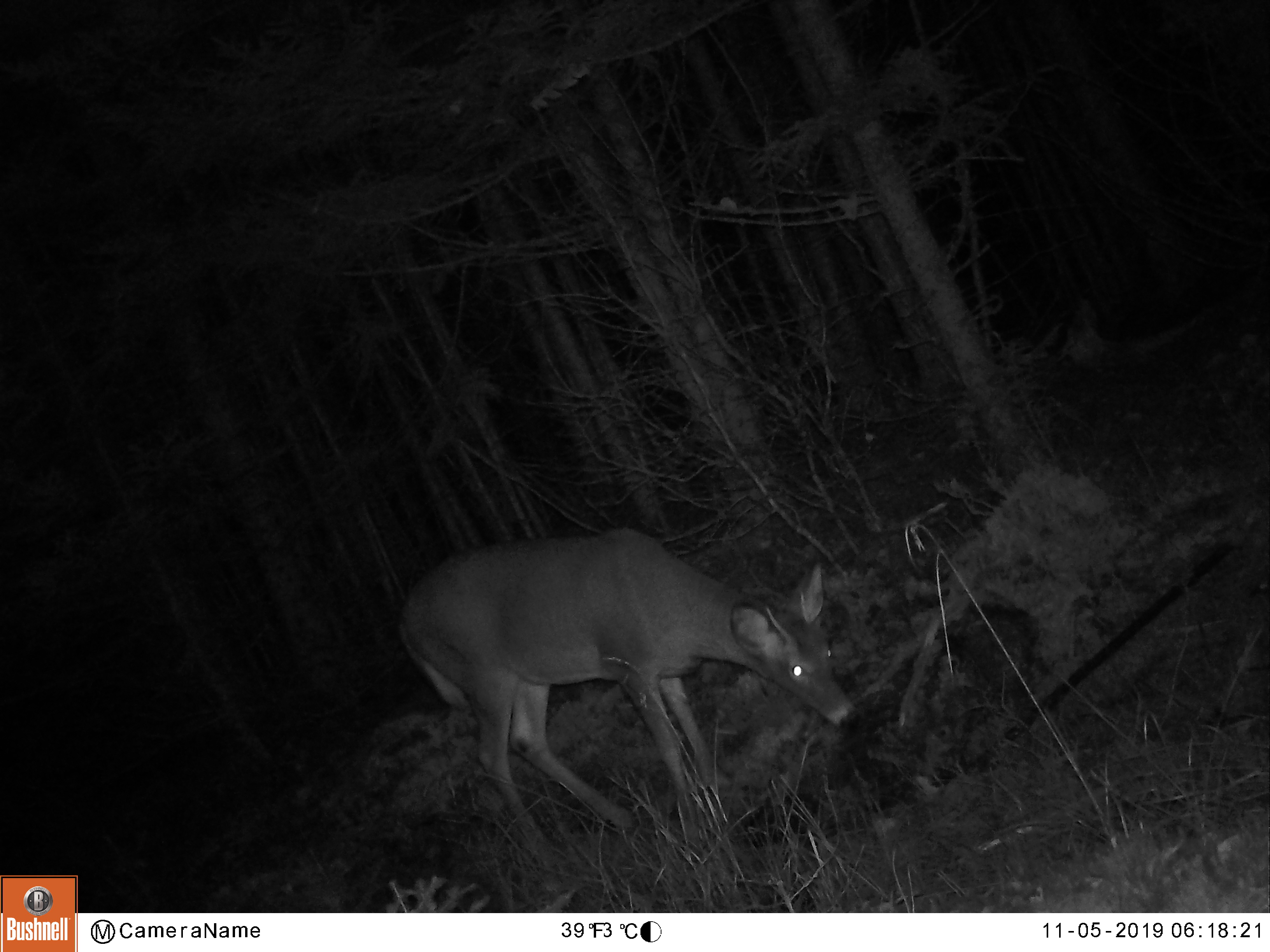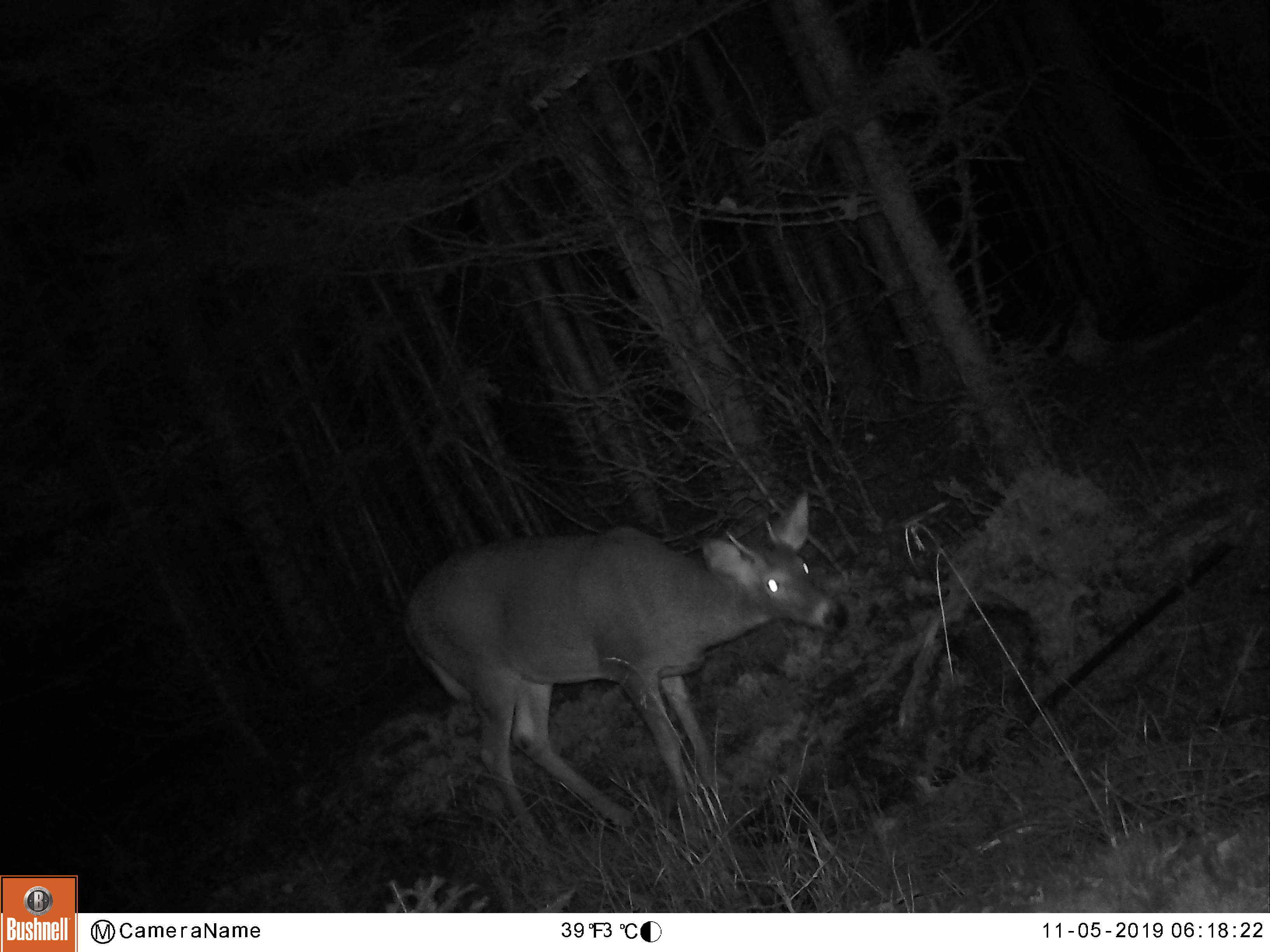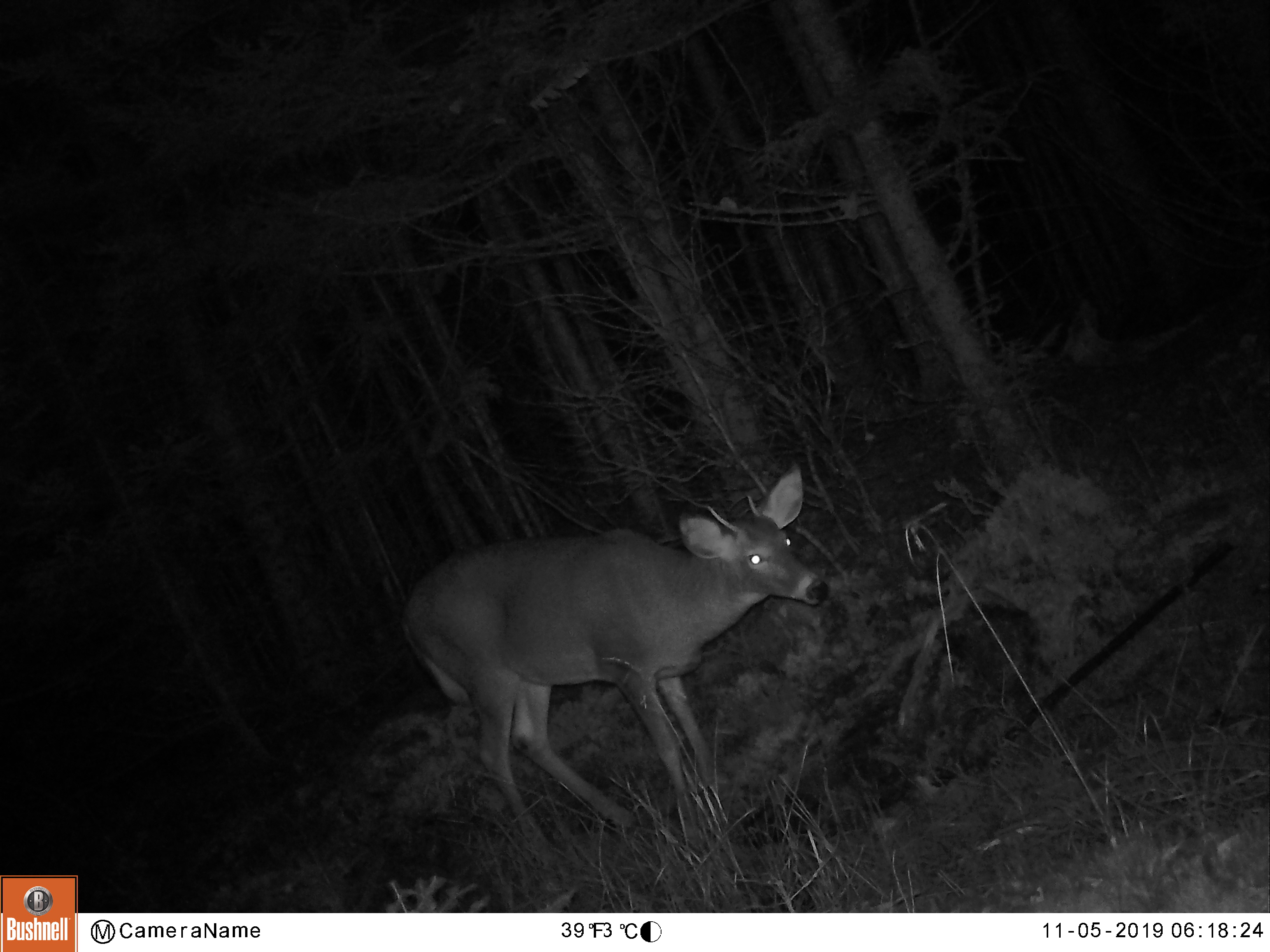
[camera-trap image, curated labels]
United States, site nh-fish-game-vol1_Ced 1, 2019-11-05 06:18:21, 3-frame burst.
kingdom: Animalia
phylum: Chordata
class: Mammalia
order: Artiodactyla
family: Cervidae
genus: Odocoileus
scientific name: Odocoileus virginianus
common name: white-tailed deer